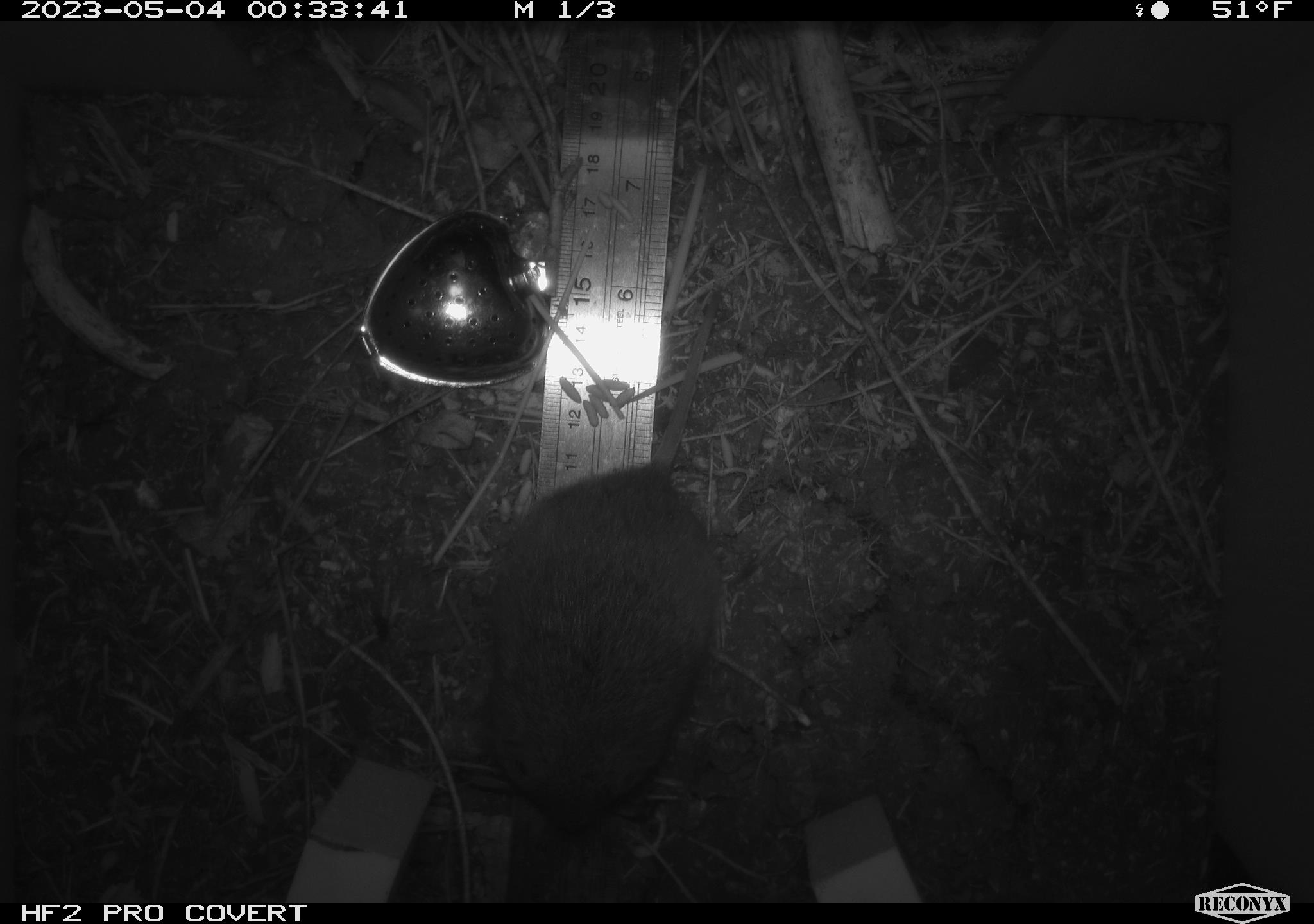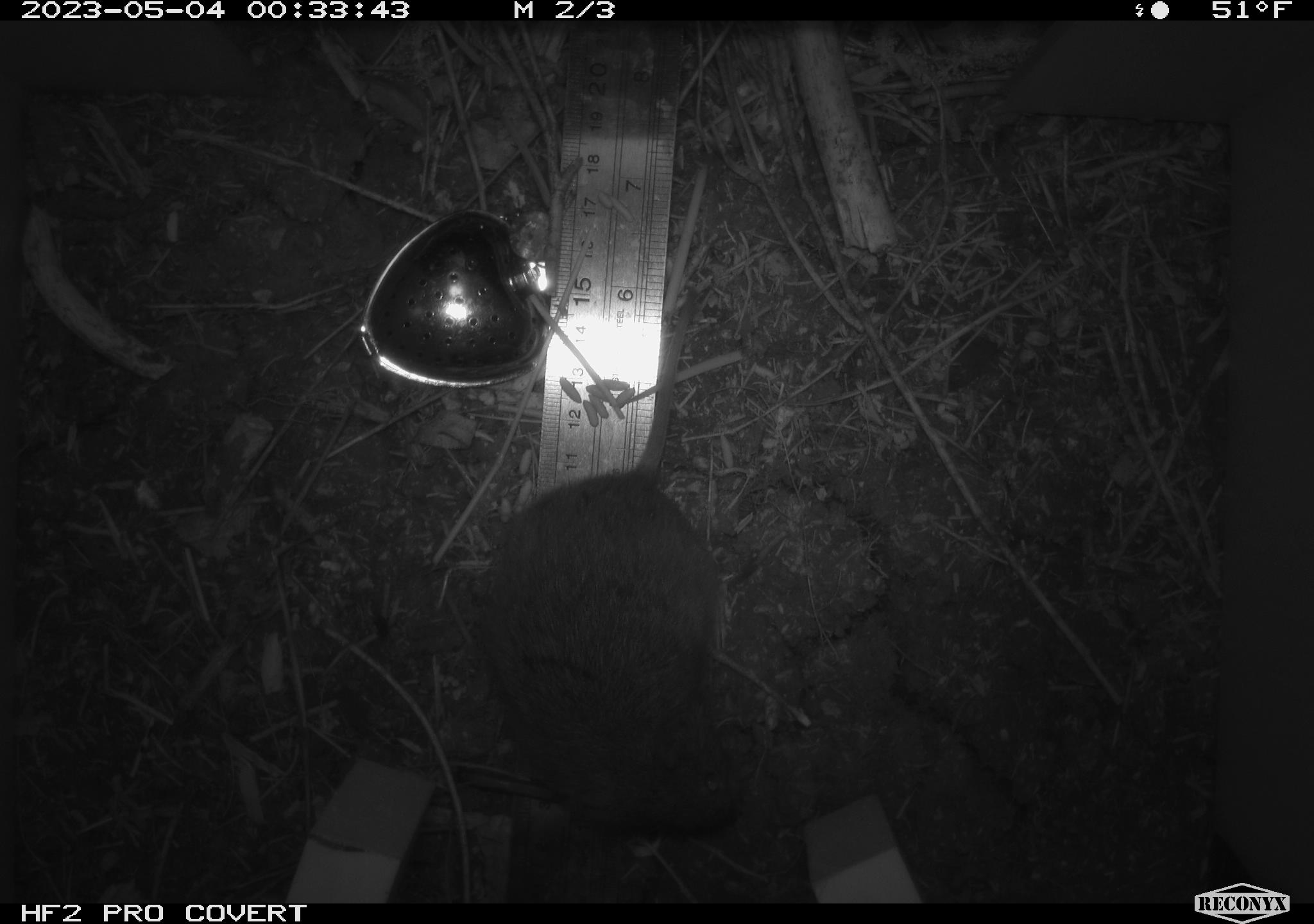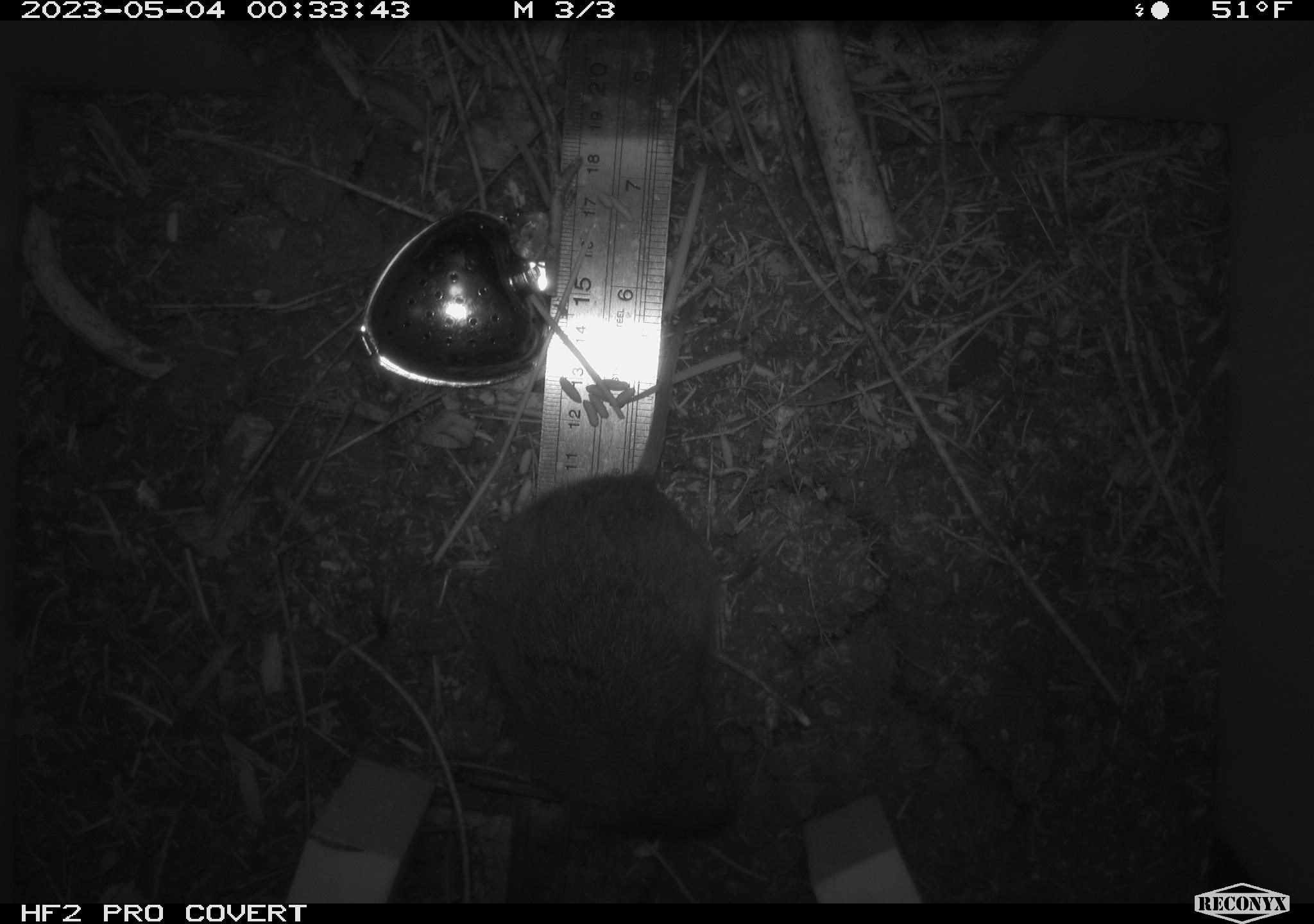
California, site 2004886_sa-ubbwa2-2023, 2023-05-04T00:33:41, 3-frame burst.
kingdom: Animalia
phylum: Chordata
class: Mammalia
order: Rodentia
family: Cricetidae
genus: Microtus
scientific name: Microtus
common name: meadow vole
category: microtus species